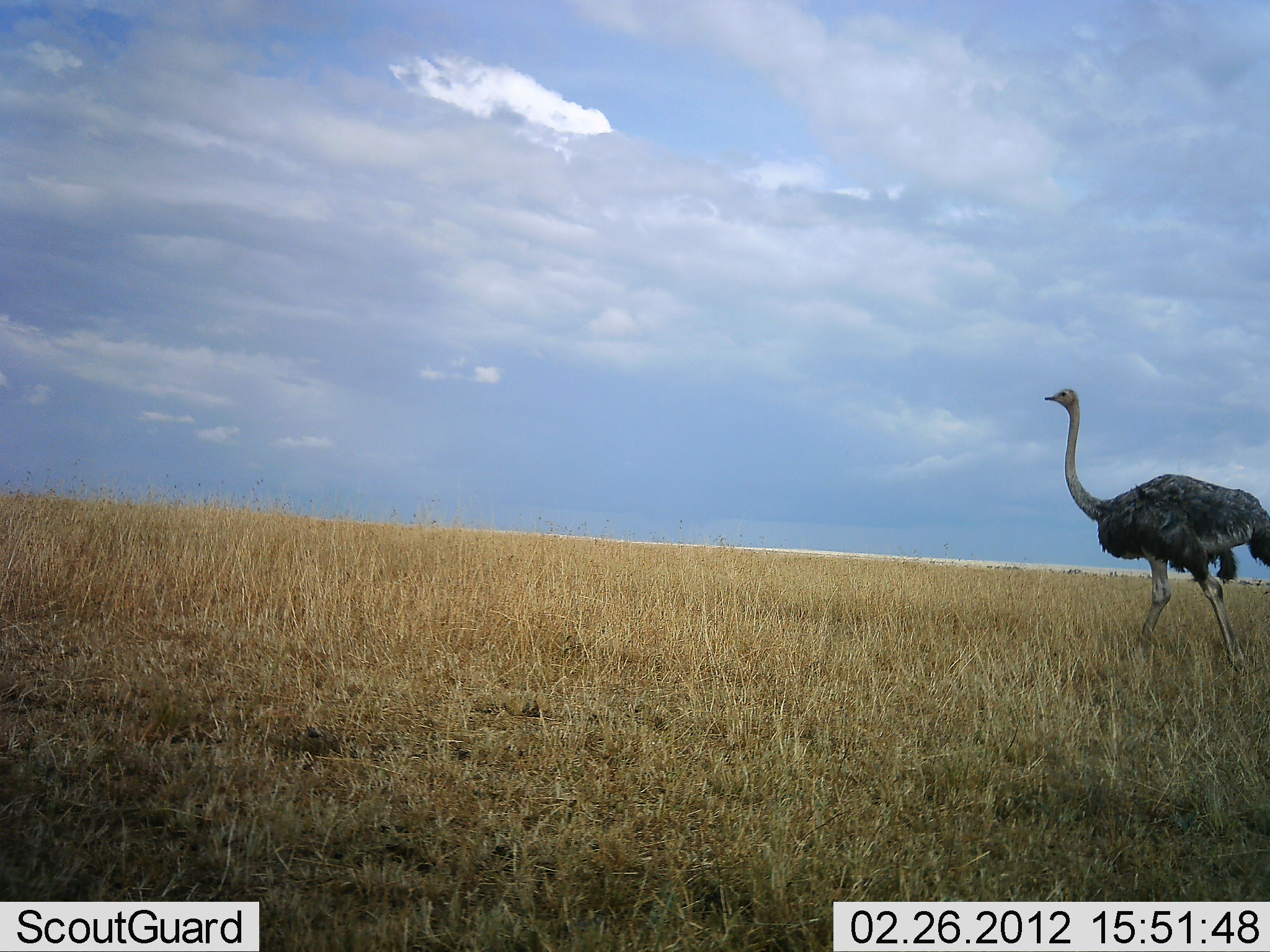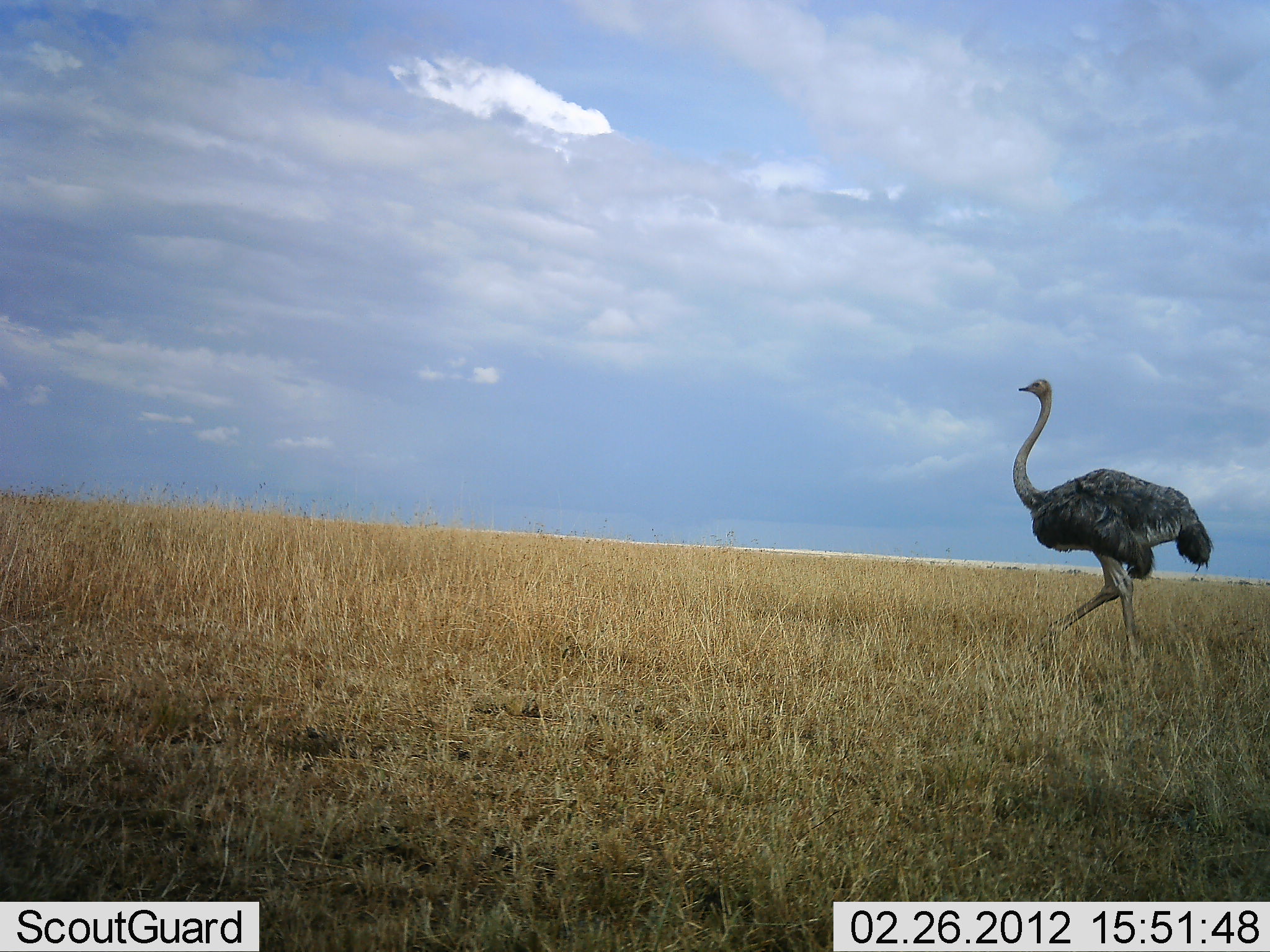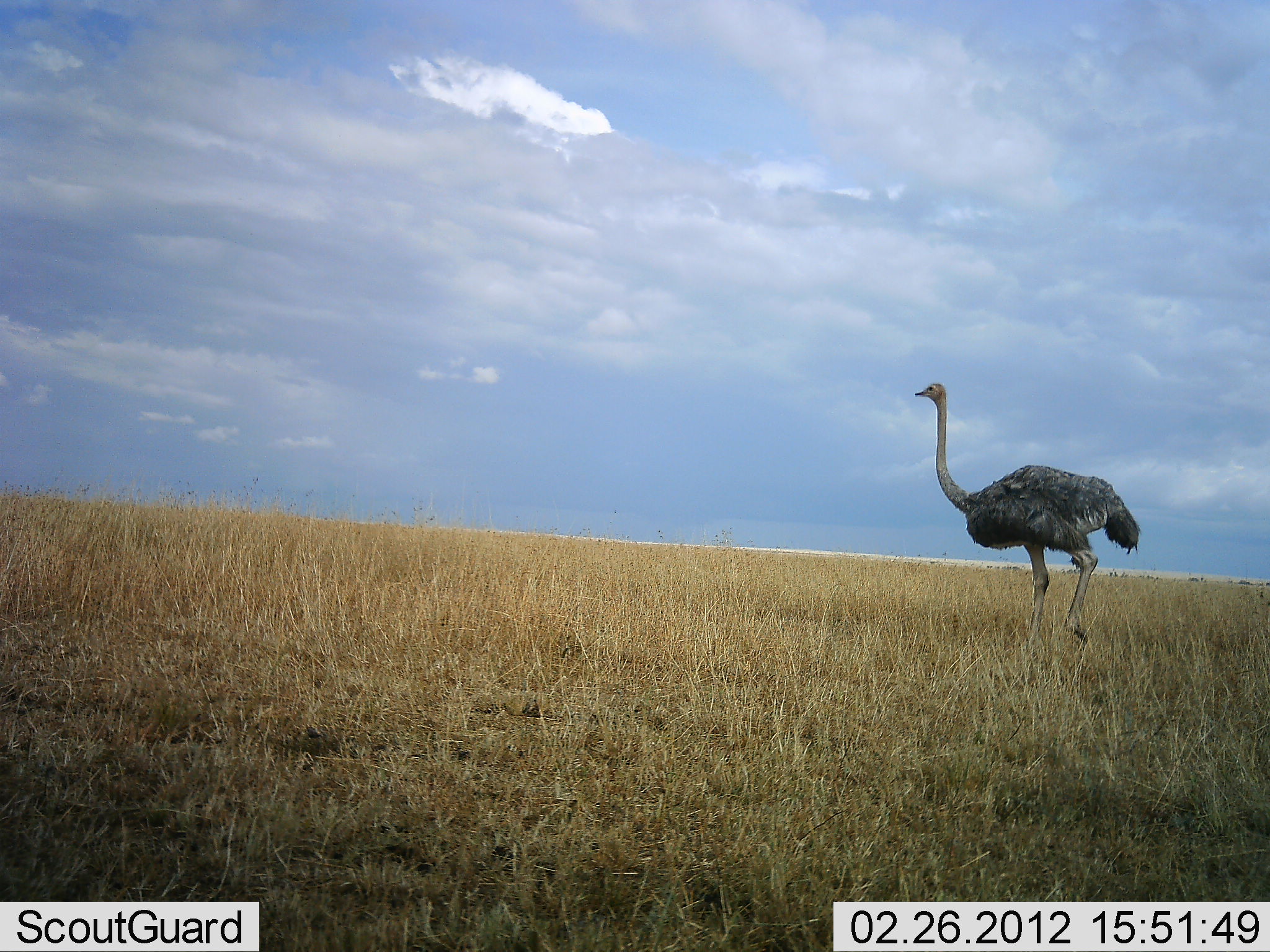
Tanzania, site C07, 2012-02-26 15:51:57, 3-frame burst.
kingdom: Animalia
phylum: Chordata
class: Aves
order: Struthioniformes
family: Struthionidae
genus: Struthio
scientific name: Struthio camelus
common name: ostrich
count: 1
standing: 5%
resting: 0%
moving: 100%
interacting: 0%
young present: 0%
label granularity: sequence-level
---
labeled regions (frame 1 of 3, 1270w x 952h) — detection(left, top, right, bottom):
animal: detection(1040, 384, 1270, 686)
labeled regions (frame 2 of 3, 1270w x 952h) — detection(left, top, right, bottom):
animal: detection(1008, 369, 1219, 664)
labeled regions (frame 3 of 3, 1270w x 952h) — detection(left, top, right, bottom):
animal: detection(915, 377, 1145, 652)